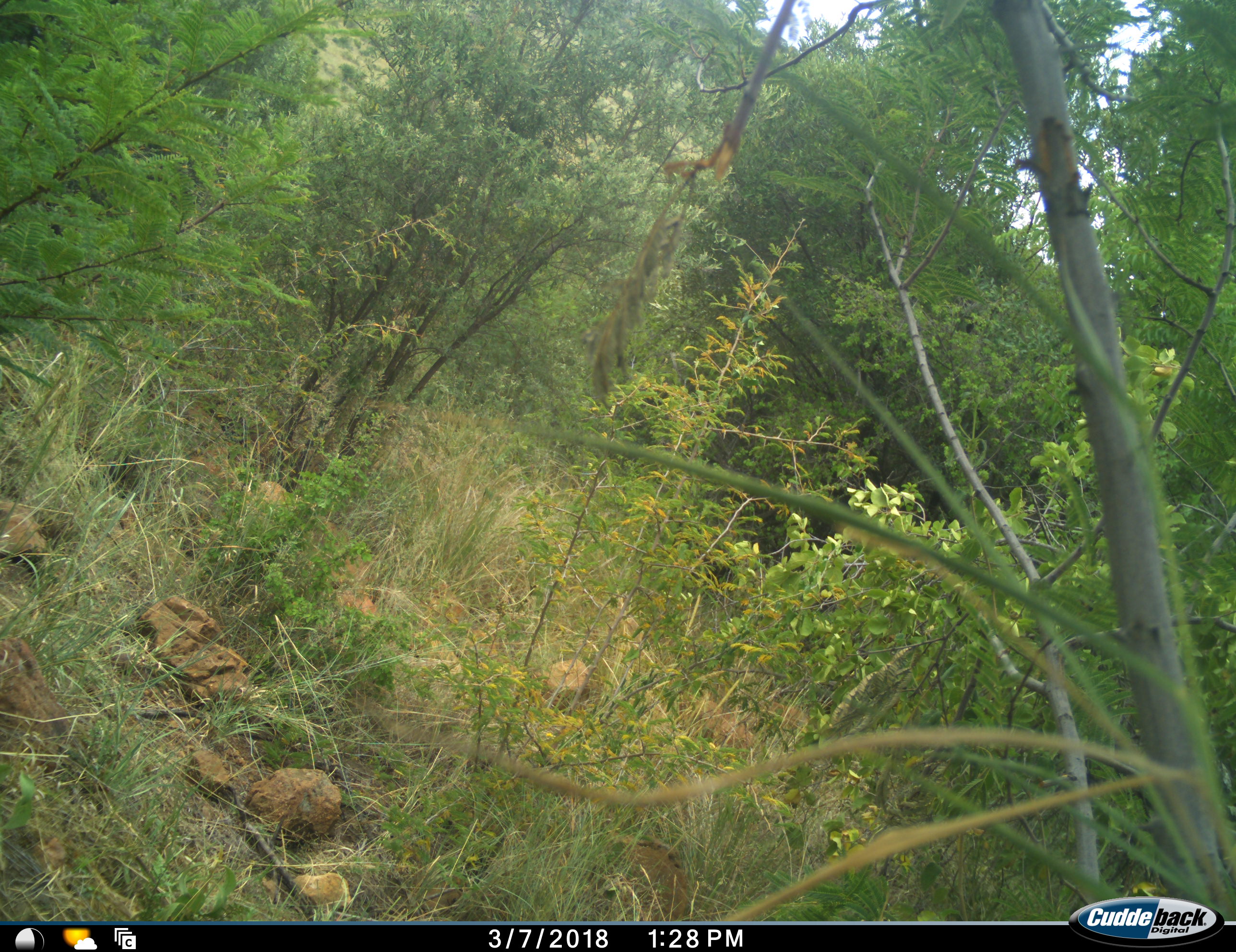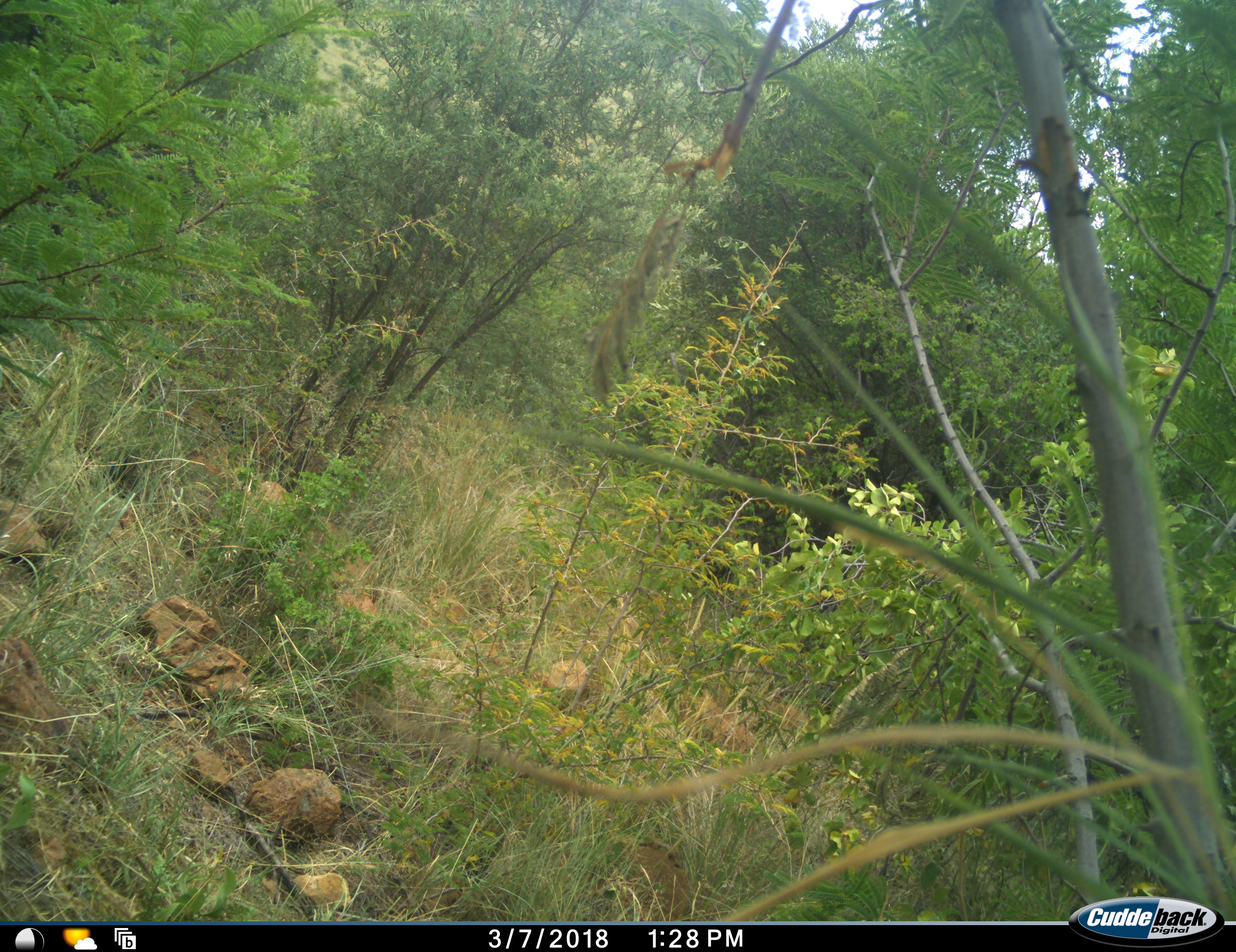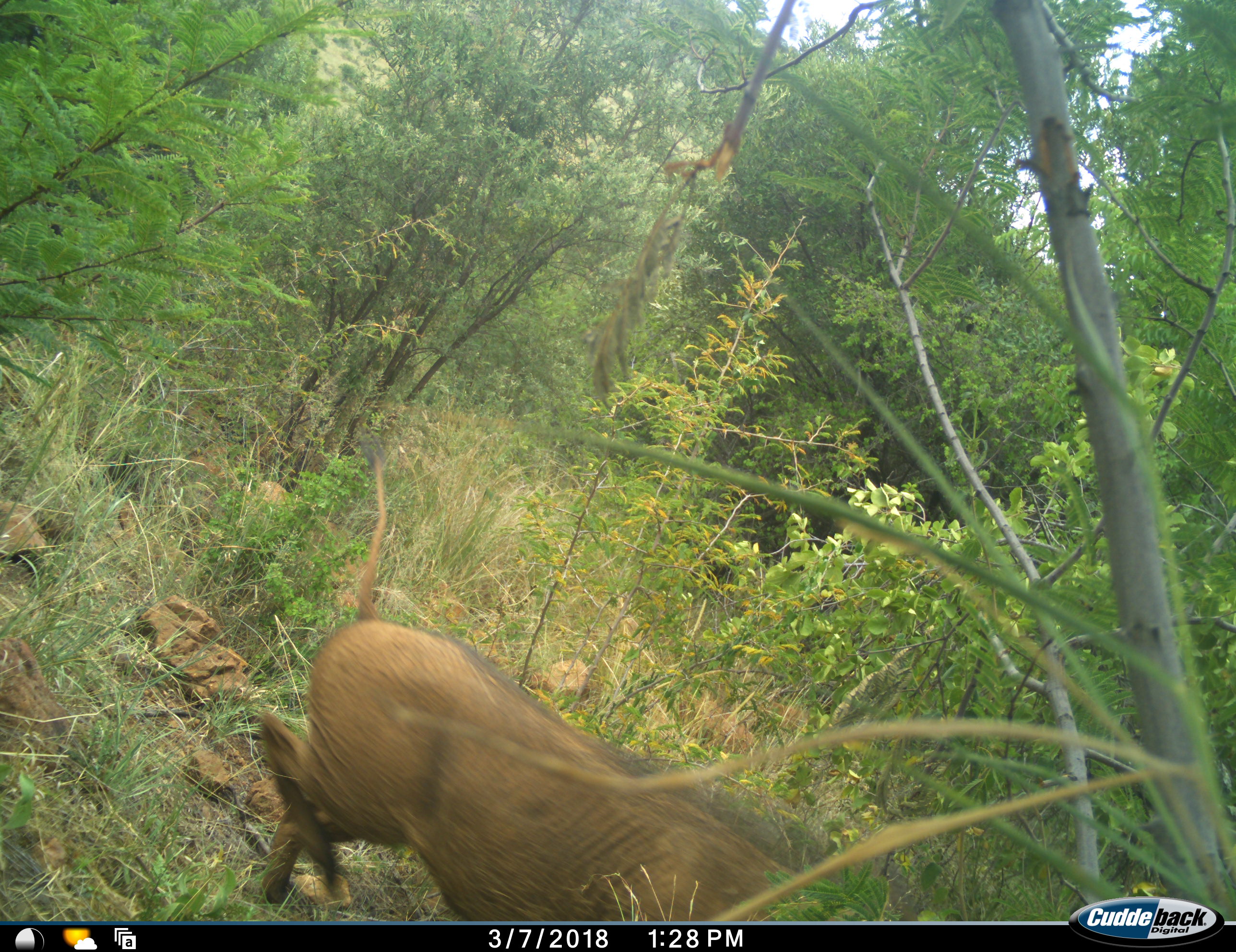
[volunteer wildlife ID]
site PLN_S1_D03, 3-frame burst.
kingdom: Animalia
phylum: Chordata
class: Mammalia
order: Artiodactyla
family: Suidae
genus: Phacochoerus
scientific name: Phacochoerus africanus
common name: warthog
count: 1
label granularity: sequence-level